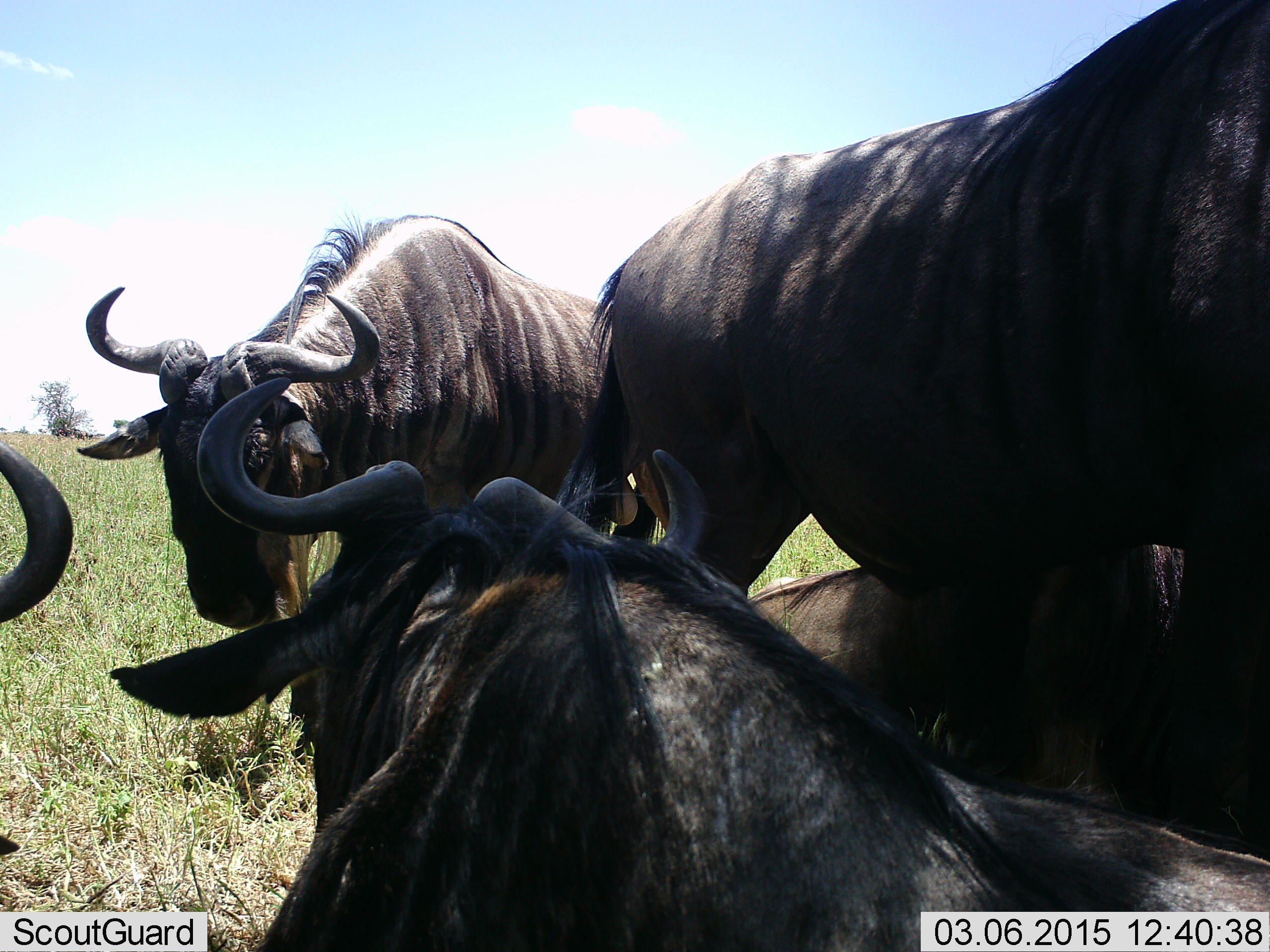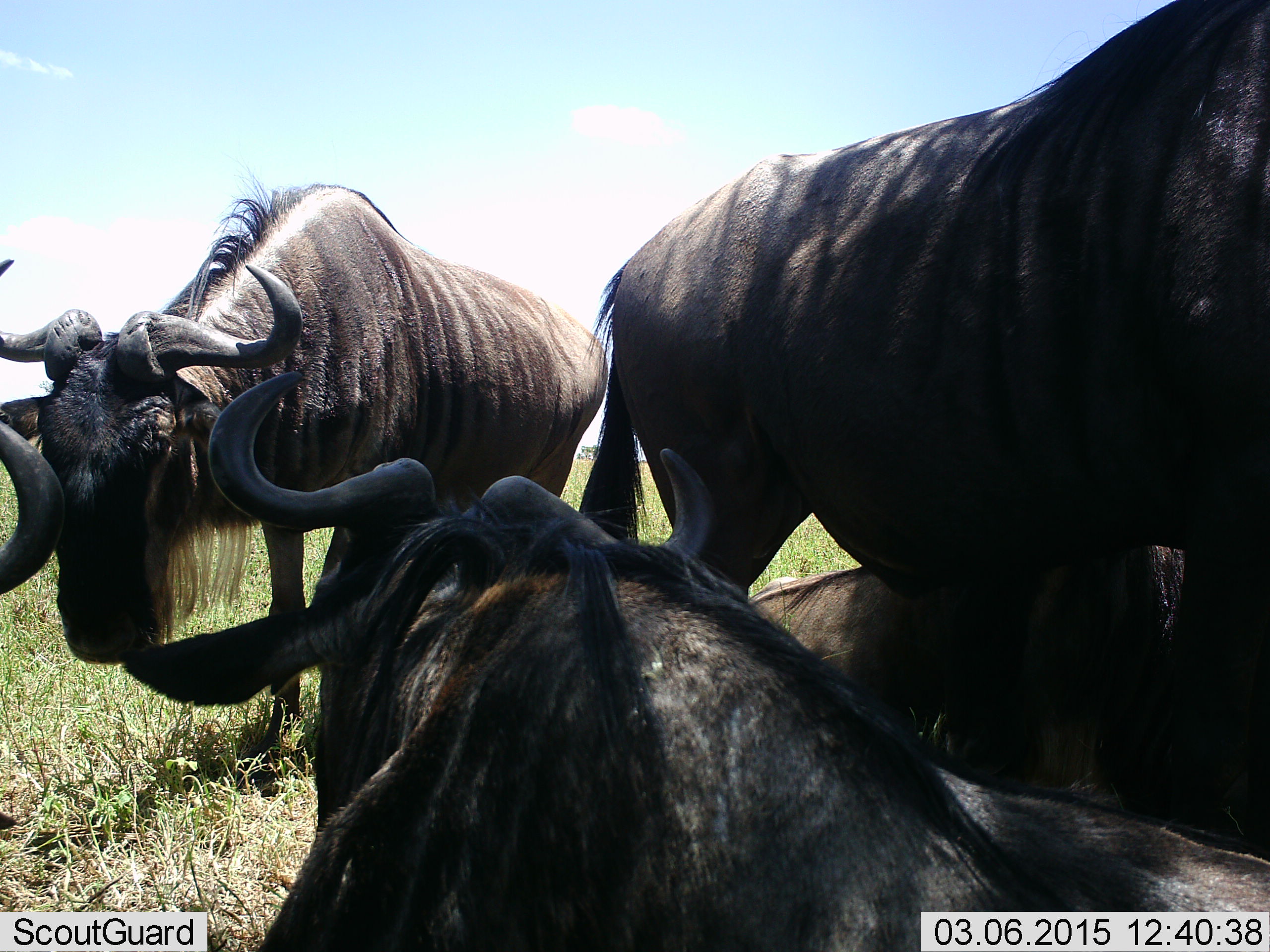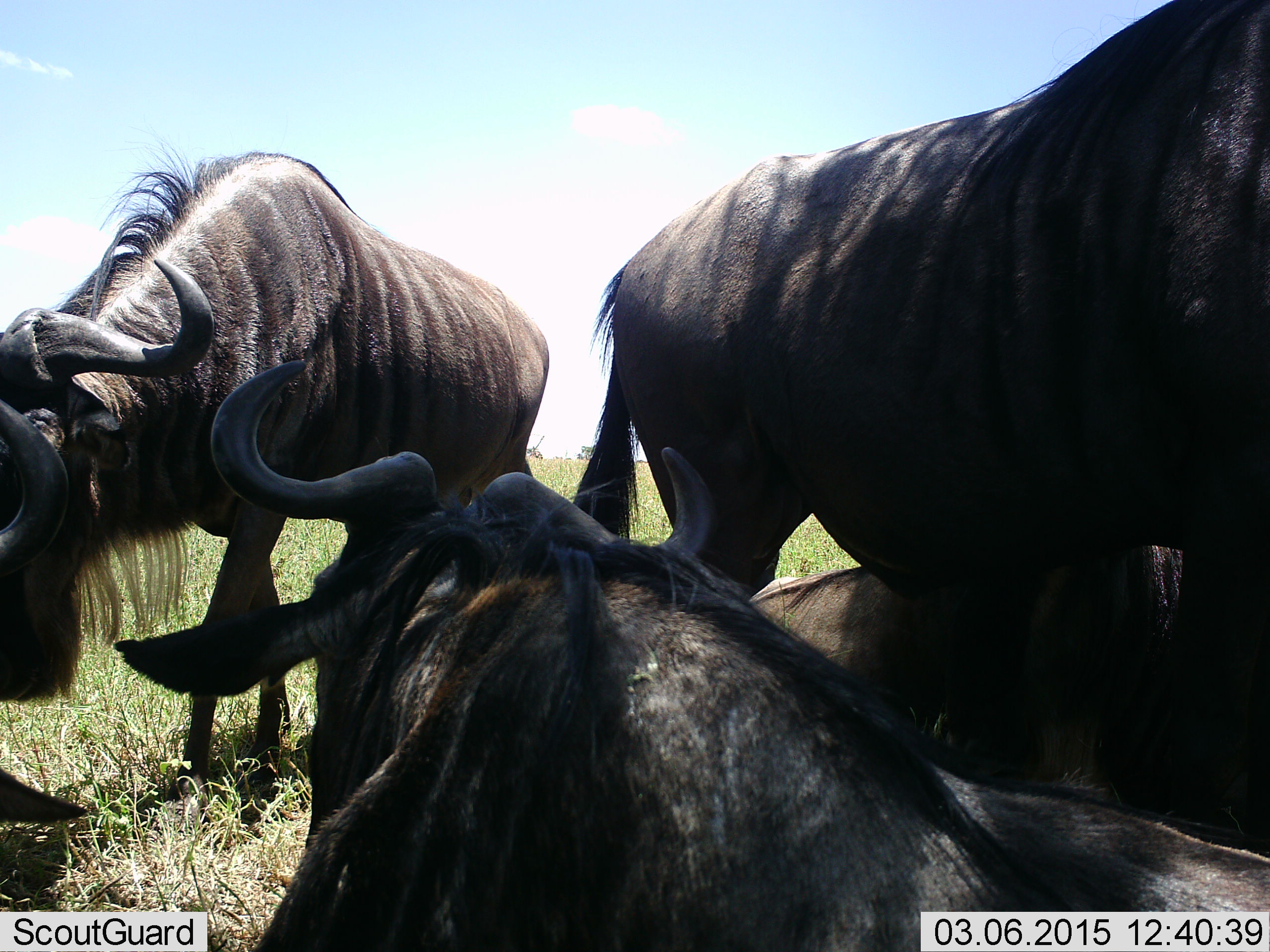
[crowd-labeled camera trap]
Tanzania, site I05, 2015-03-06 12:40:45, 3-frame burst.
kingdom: Animalia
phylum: Chordata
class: Mammalia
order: Artiodactyla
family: Bovidae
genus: Connochaetes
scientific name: Connochaetes taurinus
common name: blue wildebeest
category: wildebeest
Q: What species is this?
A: Wildebeest (blue wildebeest) (Connochaetes taurinus).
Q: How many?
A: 5.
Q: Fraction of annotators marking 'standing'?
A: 100%.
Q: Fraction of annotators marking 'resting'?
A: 60%.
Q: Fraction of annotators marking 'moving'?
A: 50%.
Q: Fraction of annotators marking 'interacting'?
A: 20%.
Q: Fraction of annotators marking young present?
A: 0%.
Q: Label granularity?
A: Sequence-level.